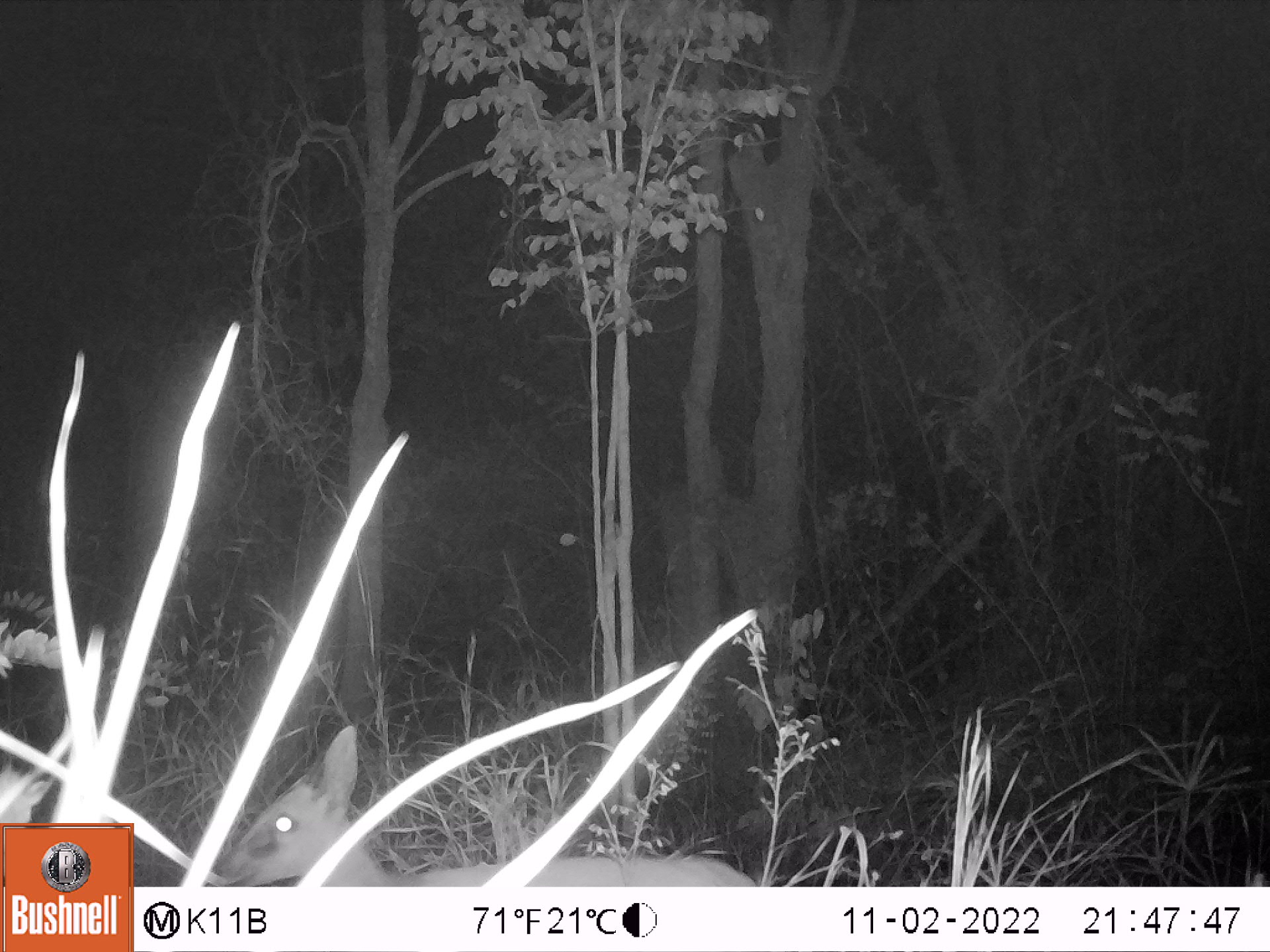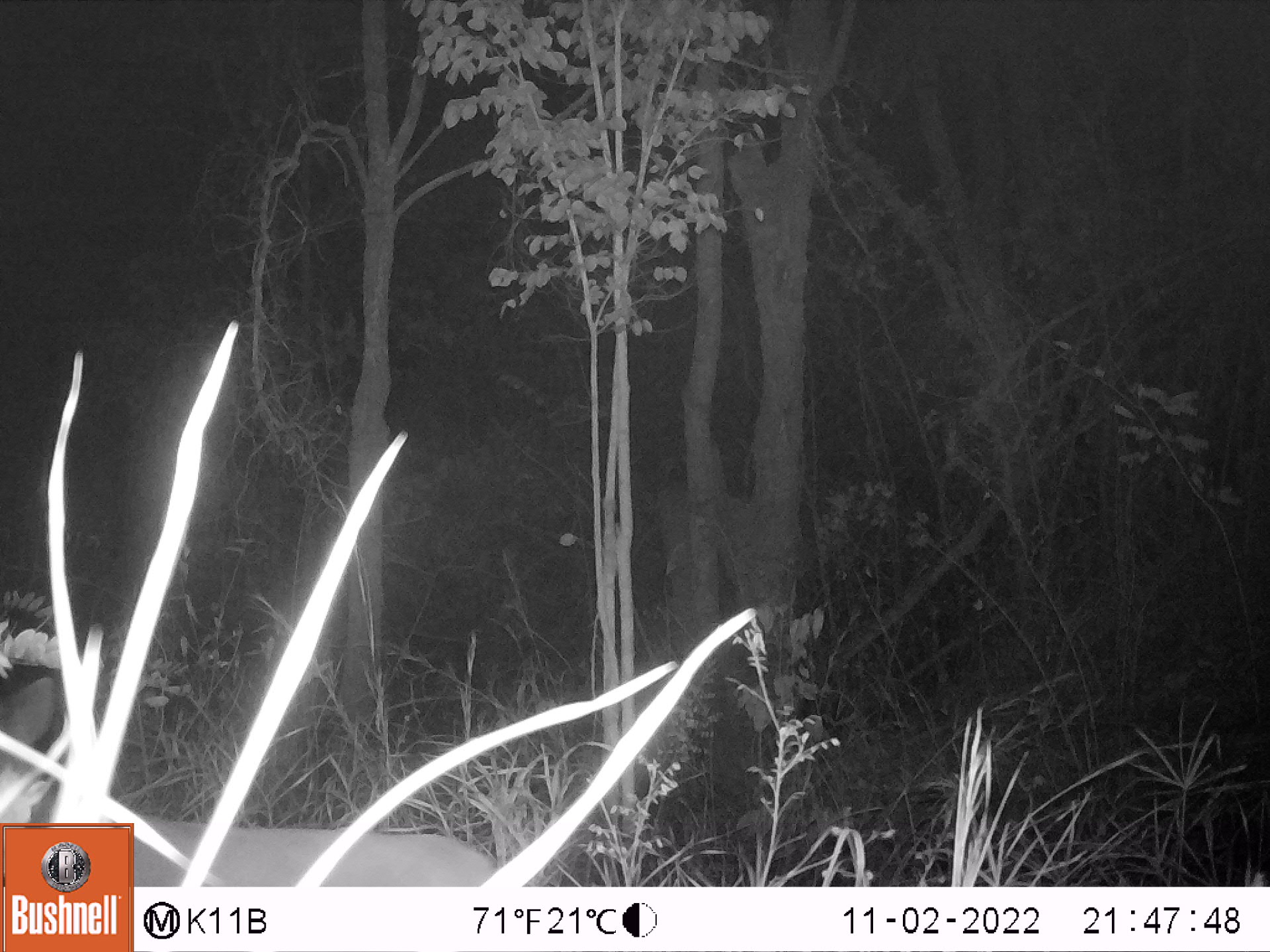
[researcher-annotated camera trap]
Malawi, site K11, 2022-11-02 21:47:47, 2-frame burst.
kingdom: Animalia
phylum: Chordata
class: Mammalia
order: Artiodactyla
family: Bovidae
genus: Sylvicapra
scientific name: Sylvicapra grimmia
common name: common duiker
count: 1